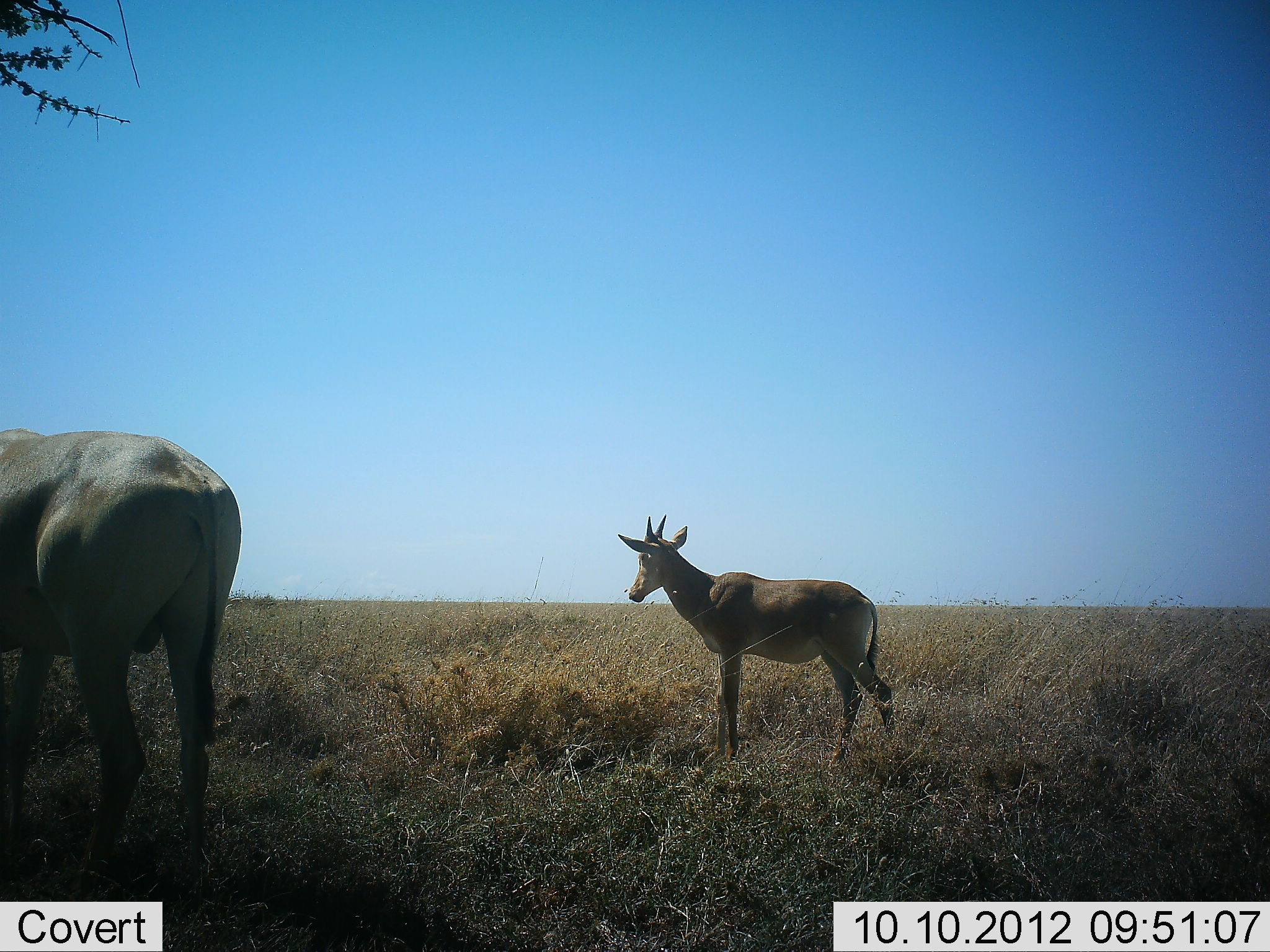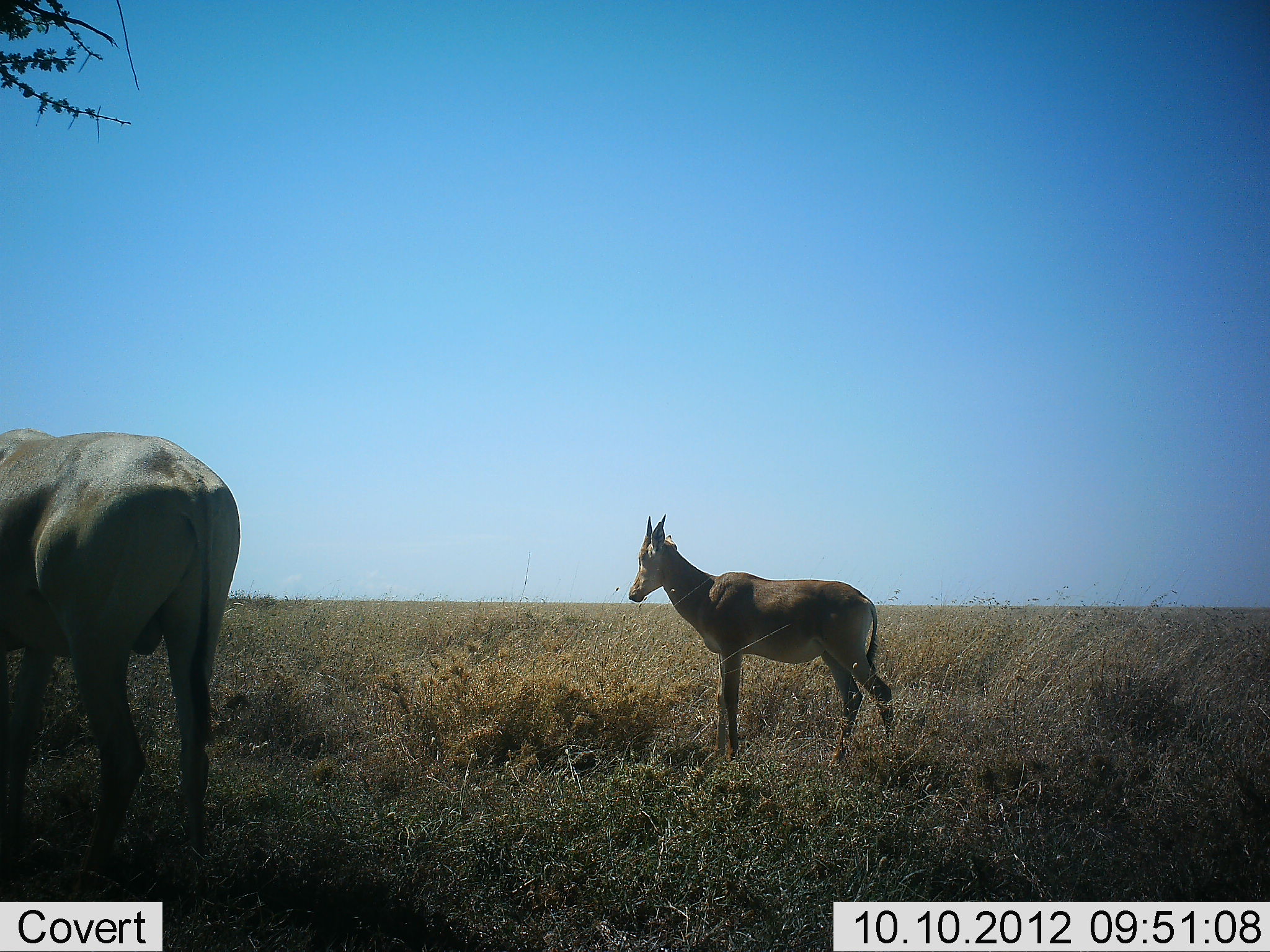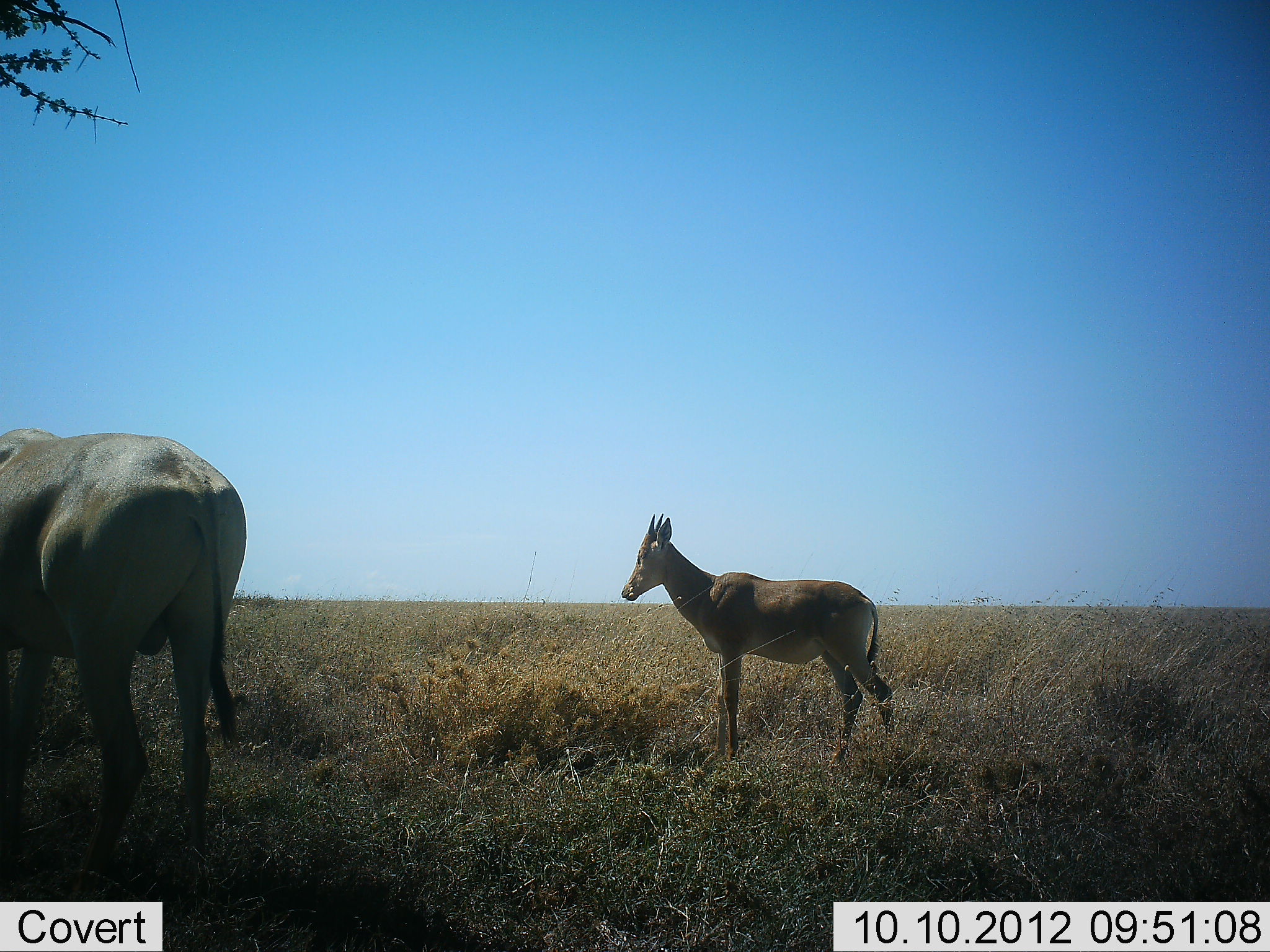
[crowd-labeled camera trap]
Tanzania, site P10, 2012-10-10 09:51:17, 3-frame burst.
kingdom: Animalia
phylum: Chordata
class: Mammalia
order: Artiodactyla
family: Bovidae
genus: Alcelaphus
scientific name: Alcelaphus buselaphus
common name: hartebeest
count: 2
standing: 100%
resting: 0%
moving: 0%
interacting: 0%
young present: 40%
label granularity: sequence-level